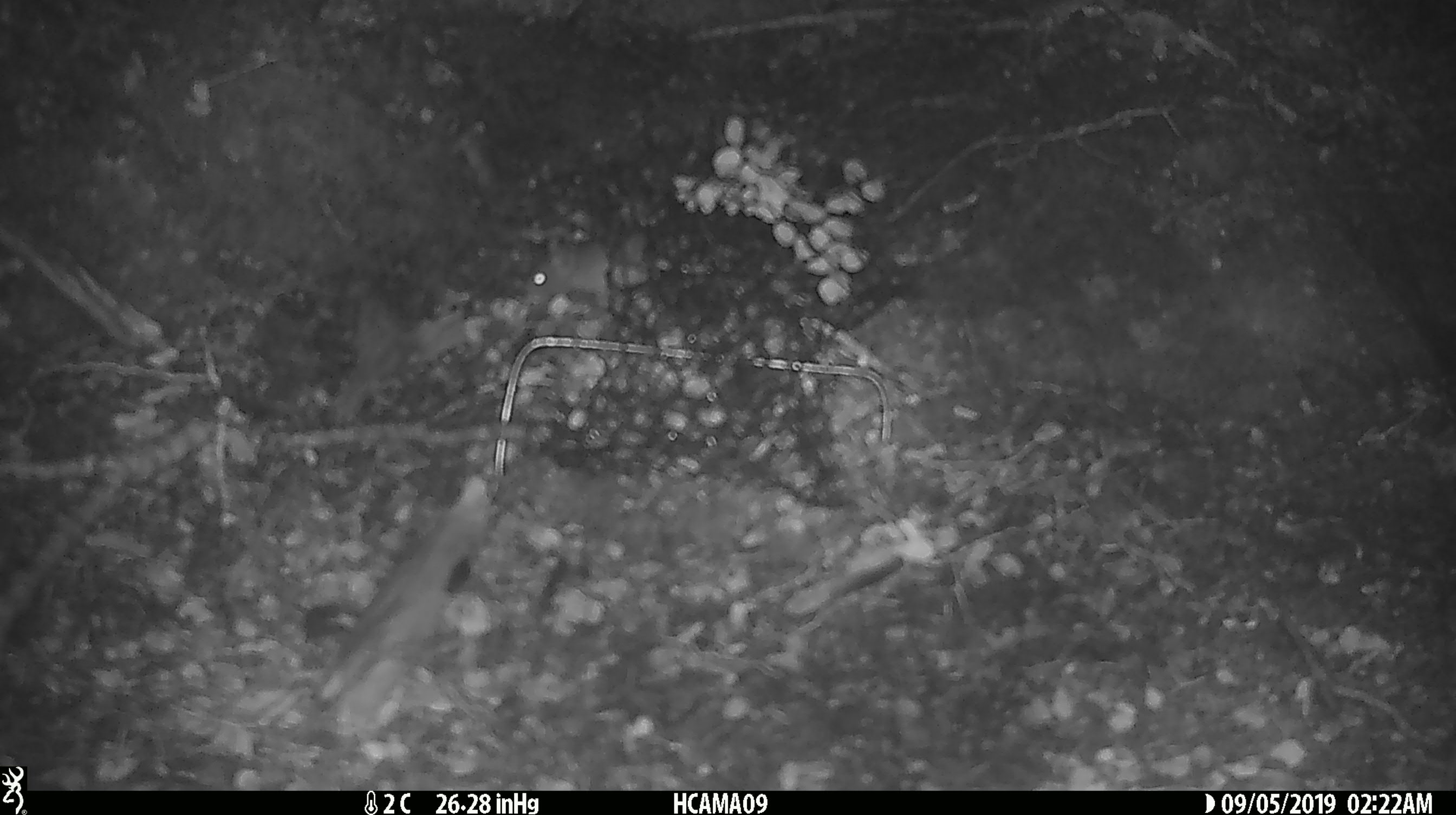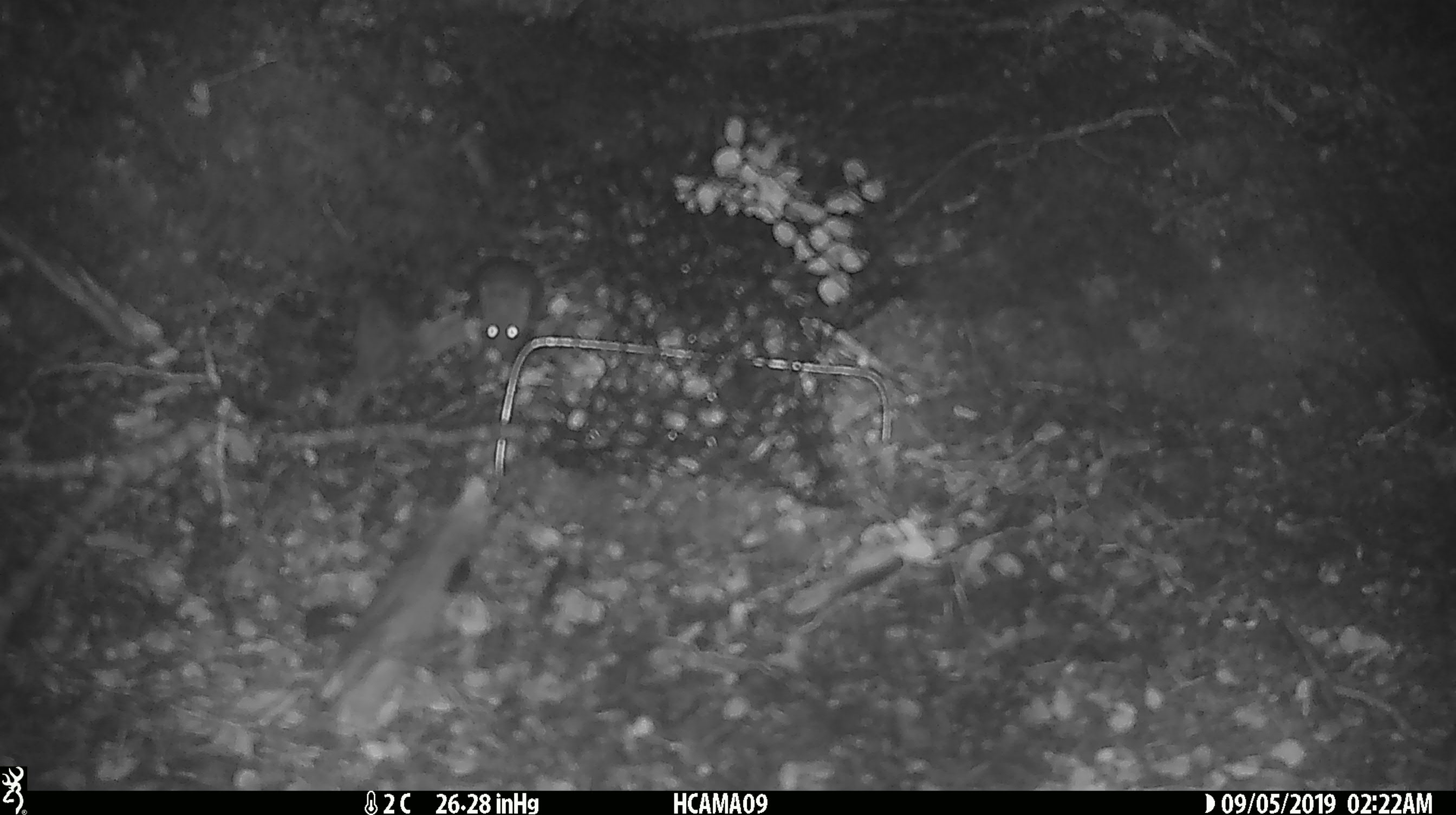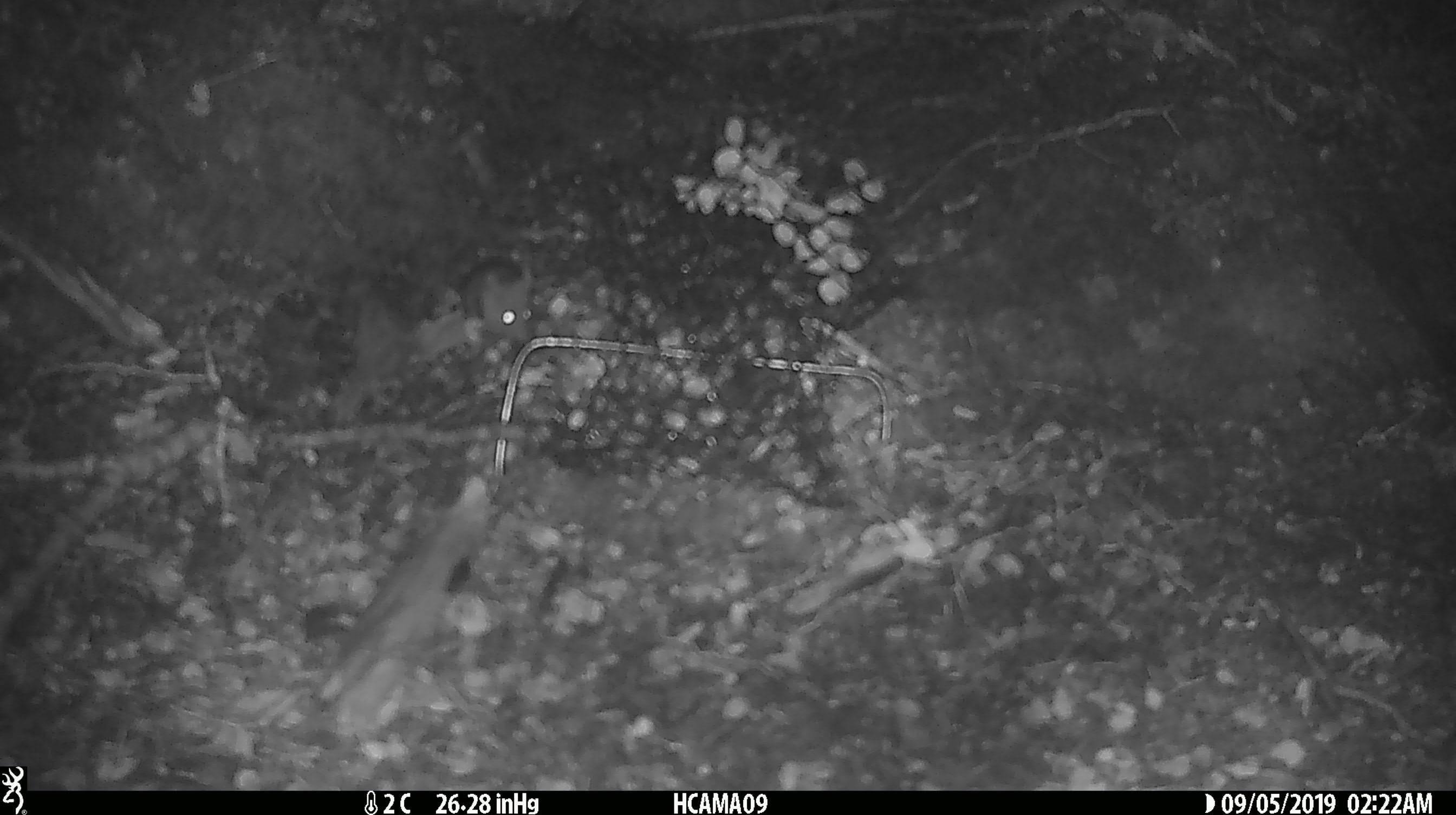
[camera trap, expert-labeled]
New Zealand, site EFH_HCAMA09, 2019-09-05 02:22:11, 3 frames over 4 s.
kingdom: Animalia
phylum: Chordata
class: Mammalia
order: Rodentia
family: Muridae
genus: Mus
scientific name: Mus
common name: mouse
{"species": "mouse (Mus)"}